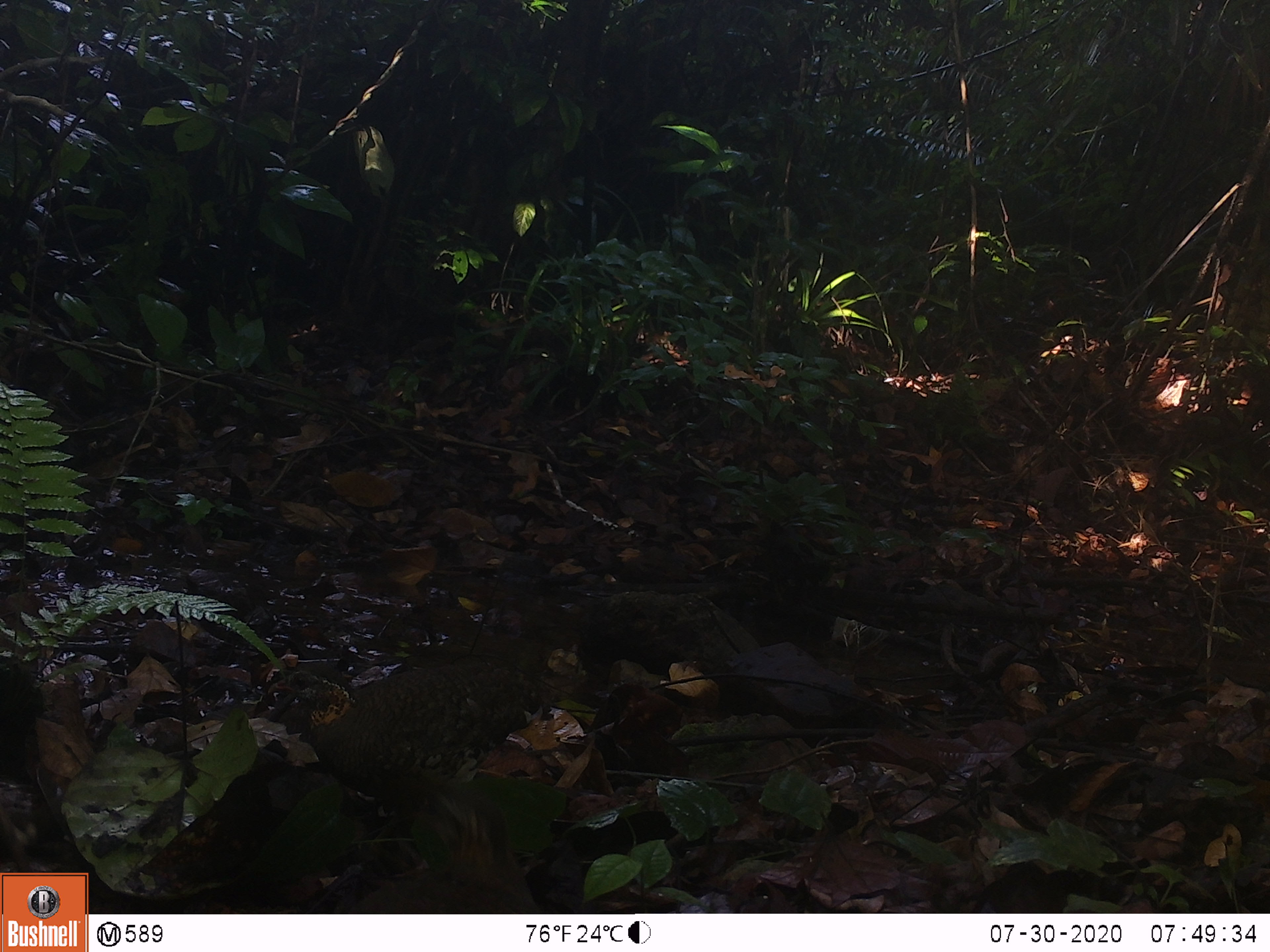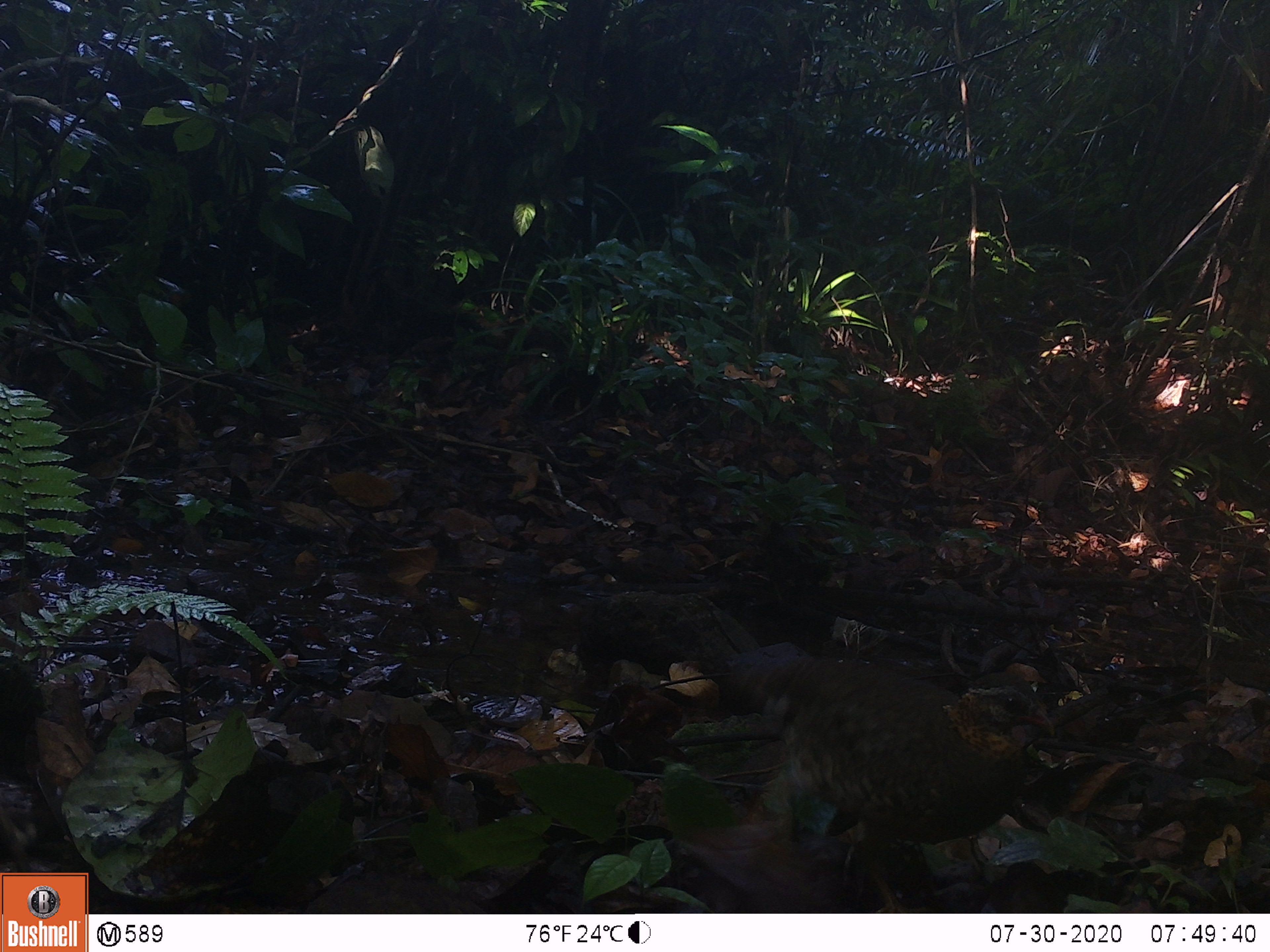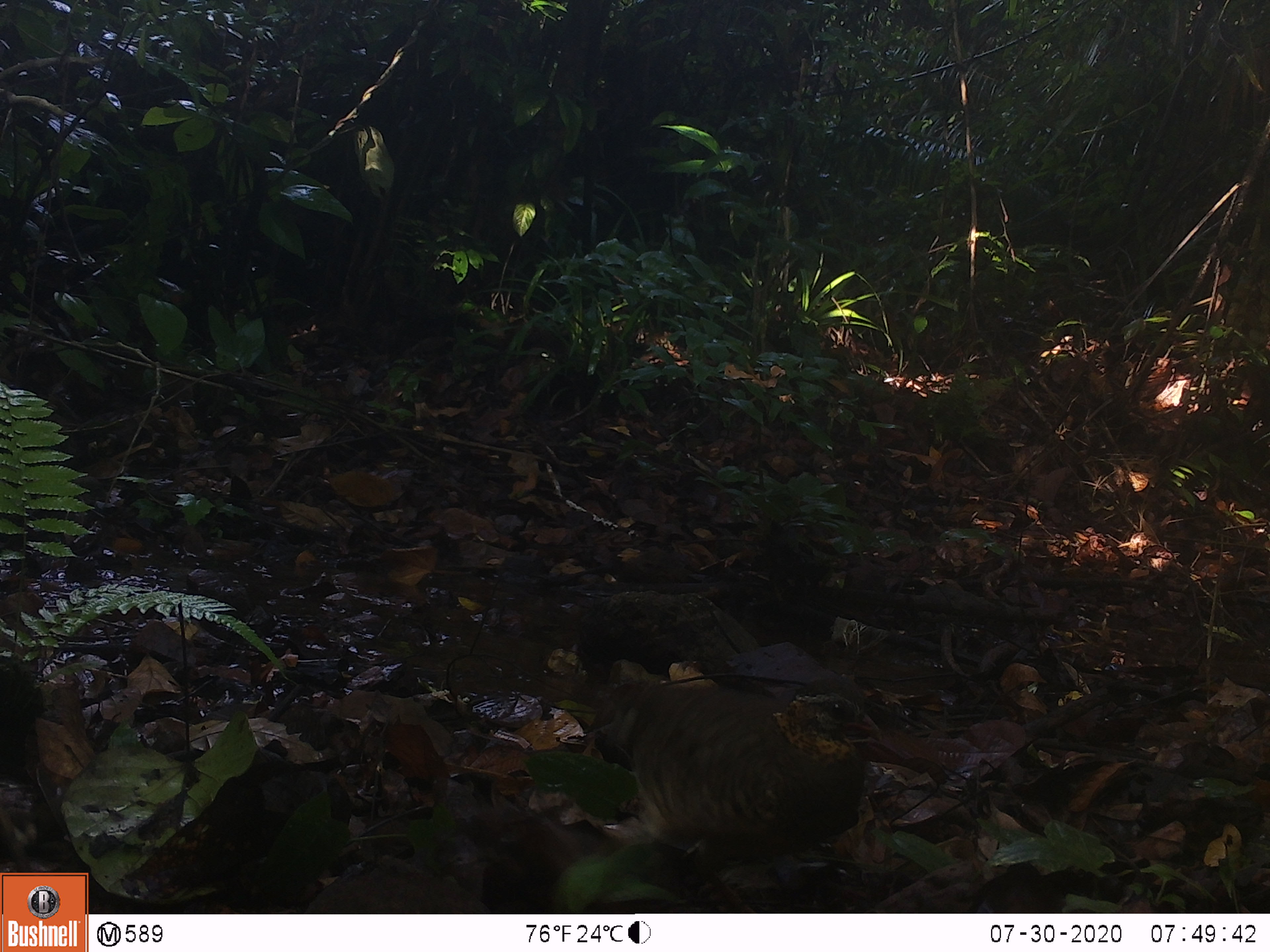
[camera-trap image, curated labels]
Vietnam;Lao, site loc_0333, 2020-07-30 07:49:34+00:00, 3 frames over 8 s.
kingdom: Animalia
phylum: Chordata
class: Aves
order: Galliformes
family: Phasianidae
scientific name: Phasianidae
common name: partridge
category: unidentified partridge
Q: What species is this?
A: Unidentified partridge (partridge) (Phasianidae).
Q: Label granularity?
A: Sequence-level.